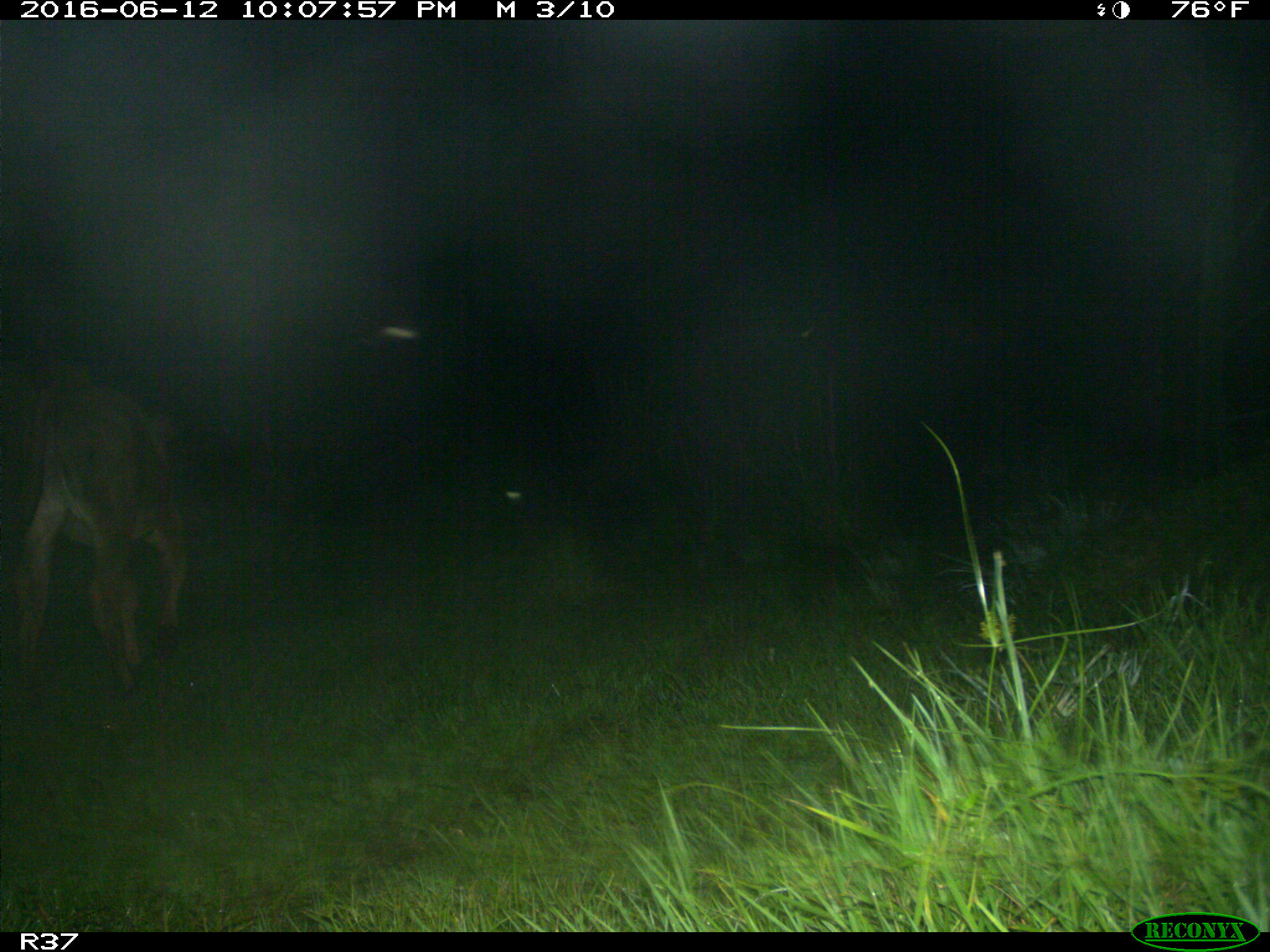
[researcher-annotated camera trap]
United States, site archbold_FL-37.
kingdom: Animalia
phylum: Chordata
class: Mammalia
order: Artiodactyla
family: Bovidae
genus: Bos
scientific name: Bos taurus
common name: domestic cow